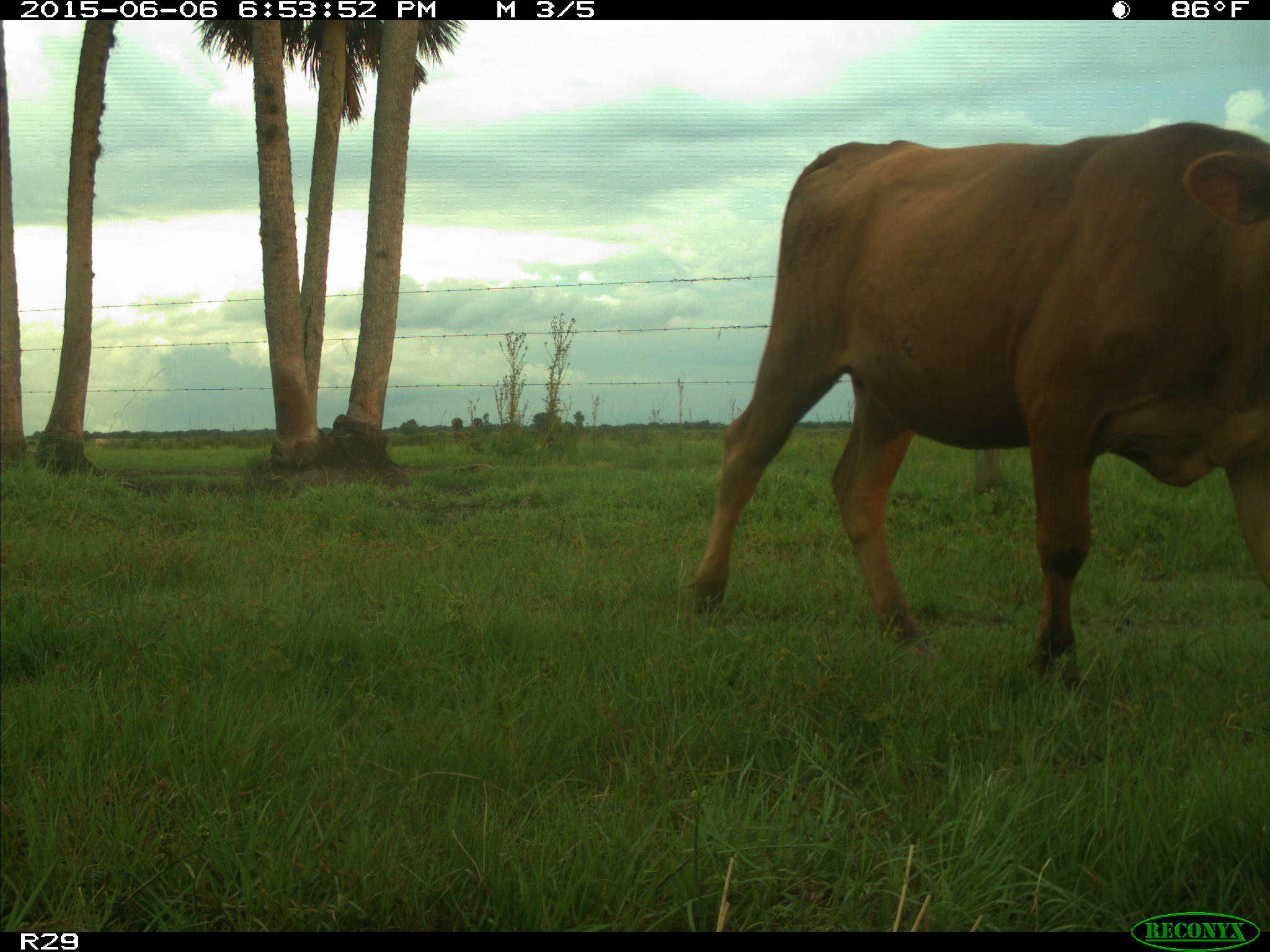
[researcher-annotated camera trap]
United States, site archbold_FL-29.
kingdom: Animalia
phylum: Chordata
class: Mammalia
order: Artiodactyla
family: Bovidae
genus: Bos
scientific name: Bos taurus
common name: domestic cow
Bos taurus (domestic cow).